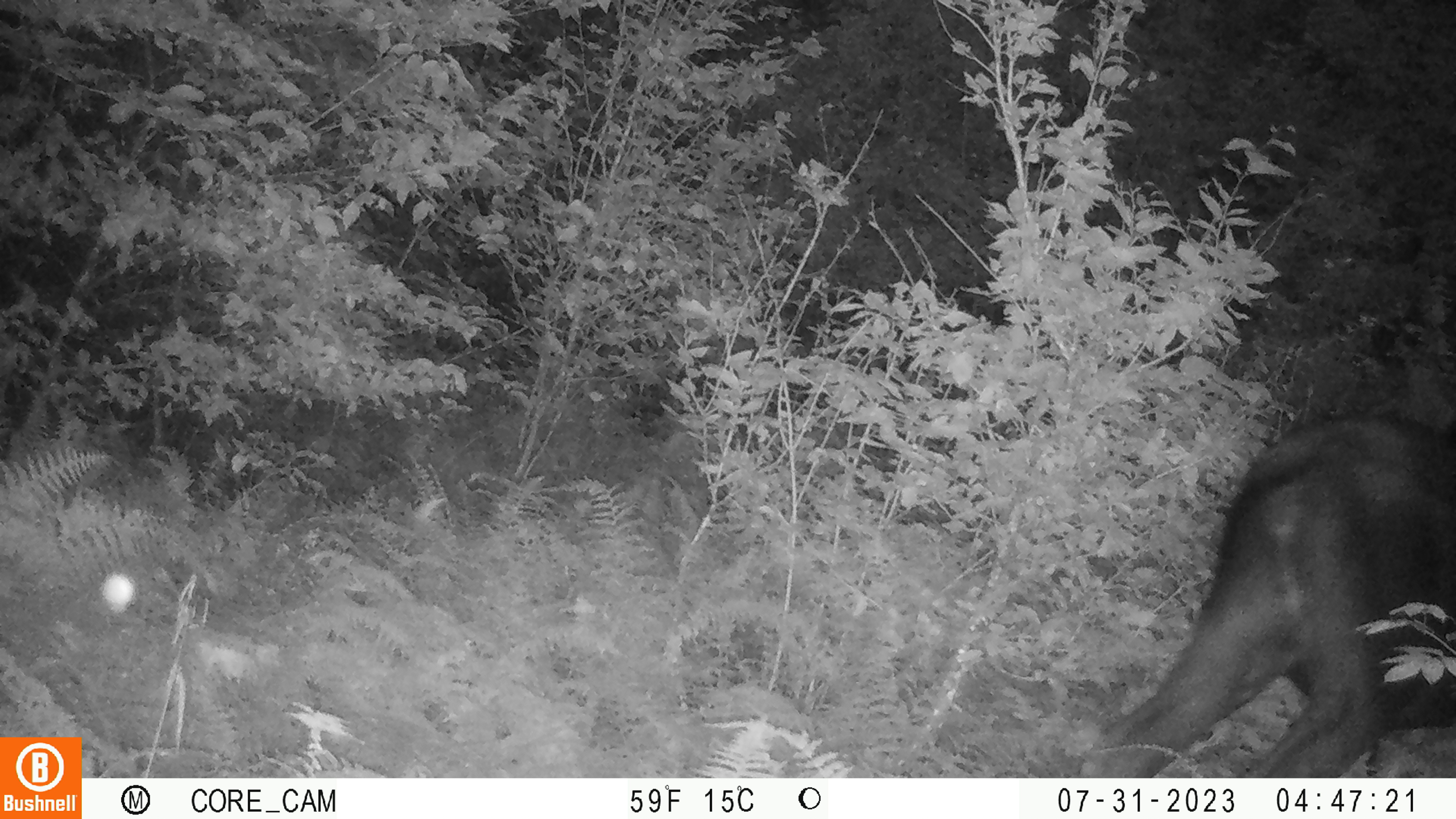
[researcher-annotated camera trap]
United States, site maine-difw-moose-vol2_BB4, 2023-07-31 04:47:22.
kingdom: Animalia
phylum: Chordata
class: Mammalia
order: Artiodactyla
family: Cervidae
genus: Alces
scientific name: Alces alces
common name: moose